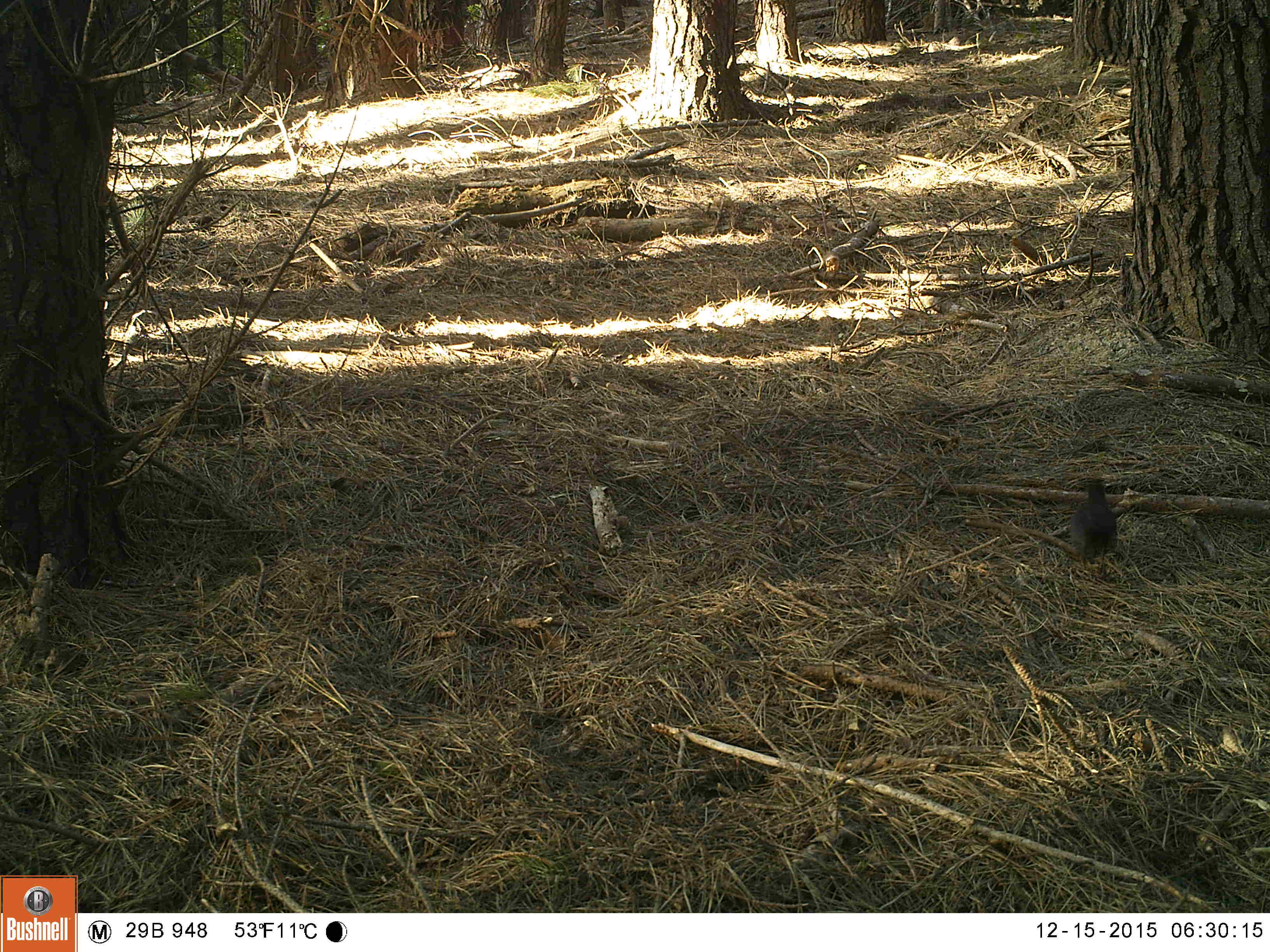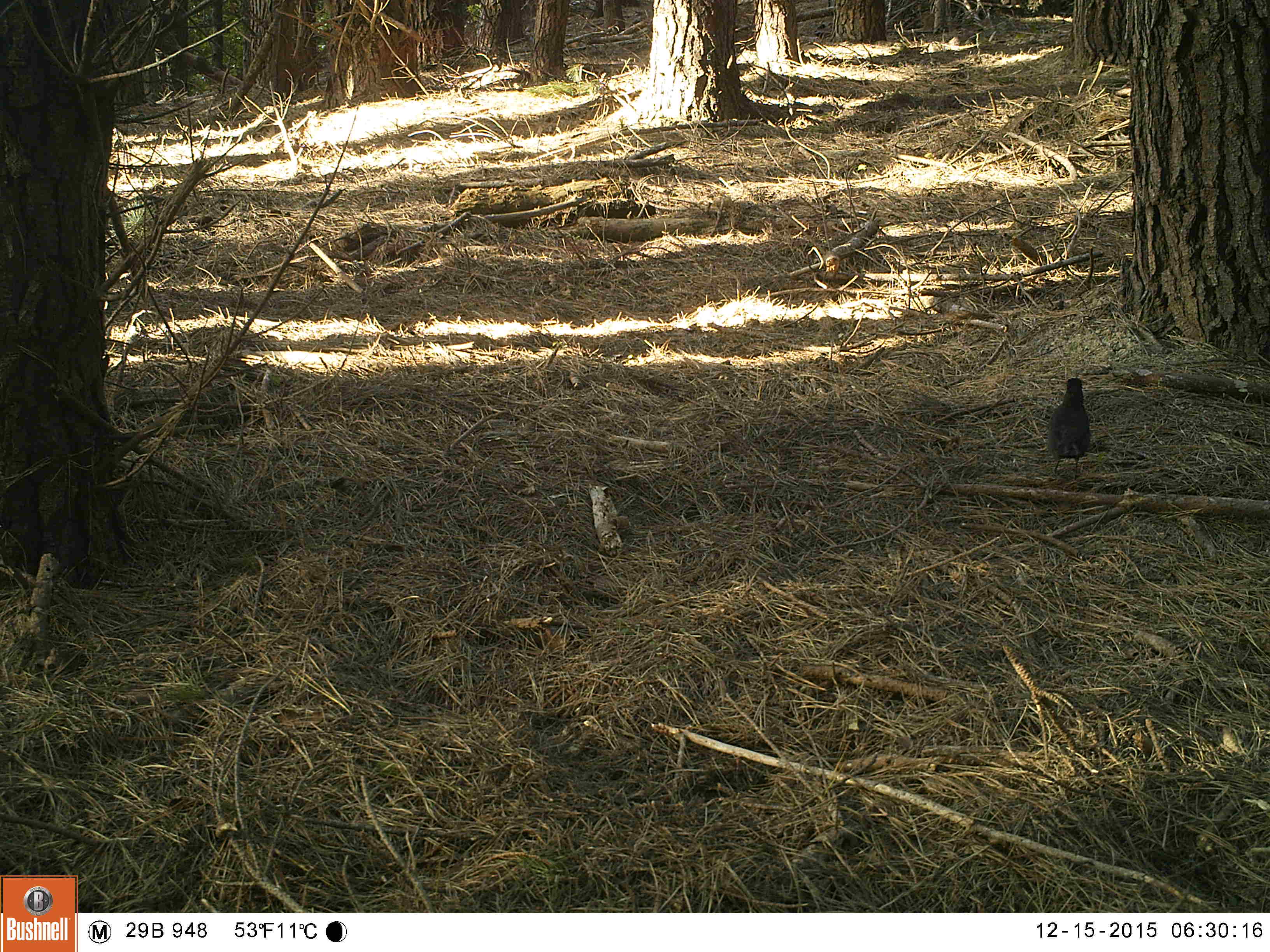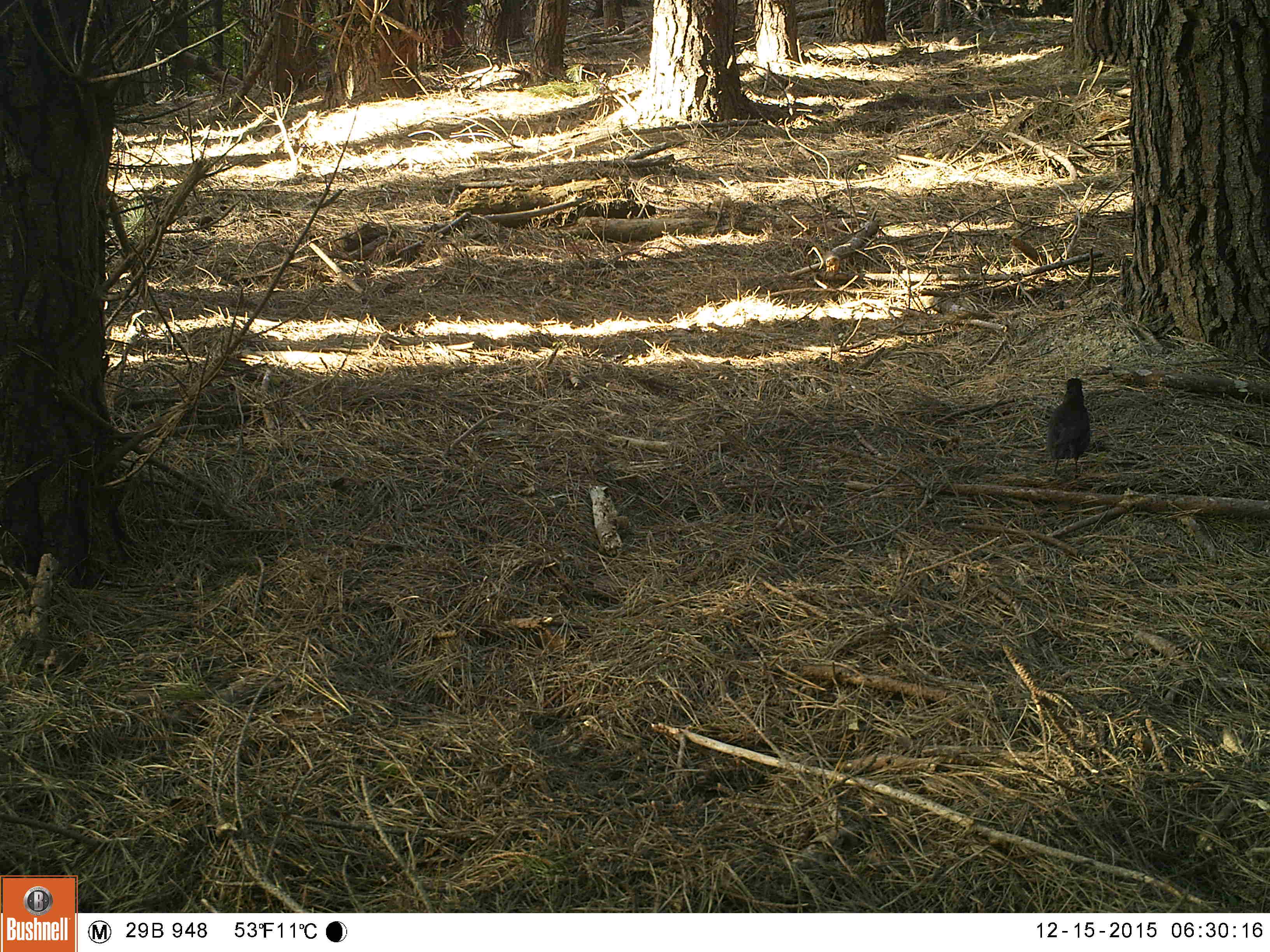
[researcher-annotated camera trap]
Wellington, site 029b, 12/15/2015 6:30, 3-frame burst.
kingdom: Animalia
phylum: Chordata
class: Aves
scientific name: Aves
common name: bird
Bird (Aves).